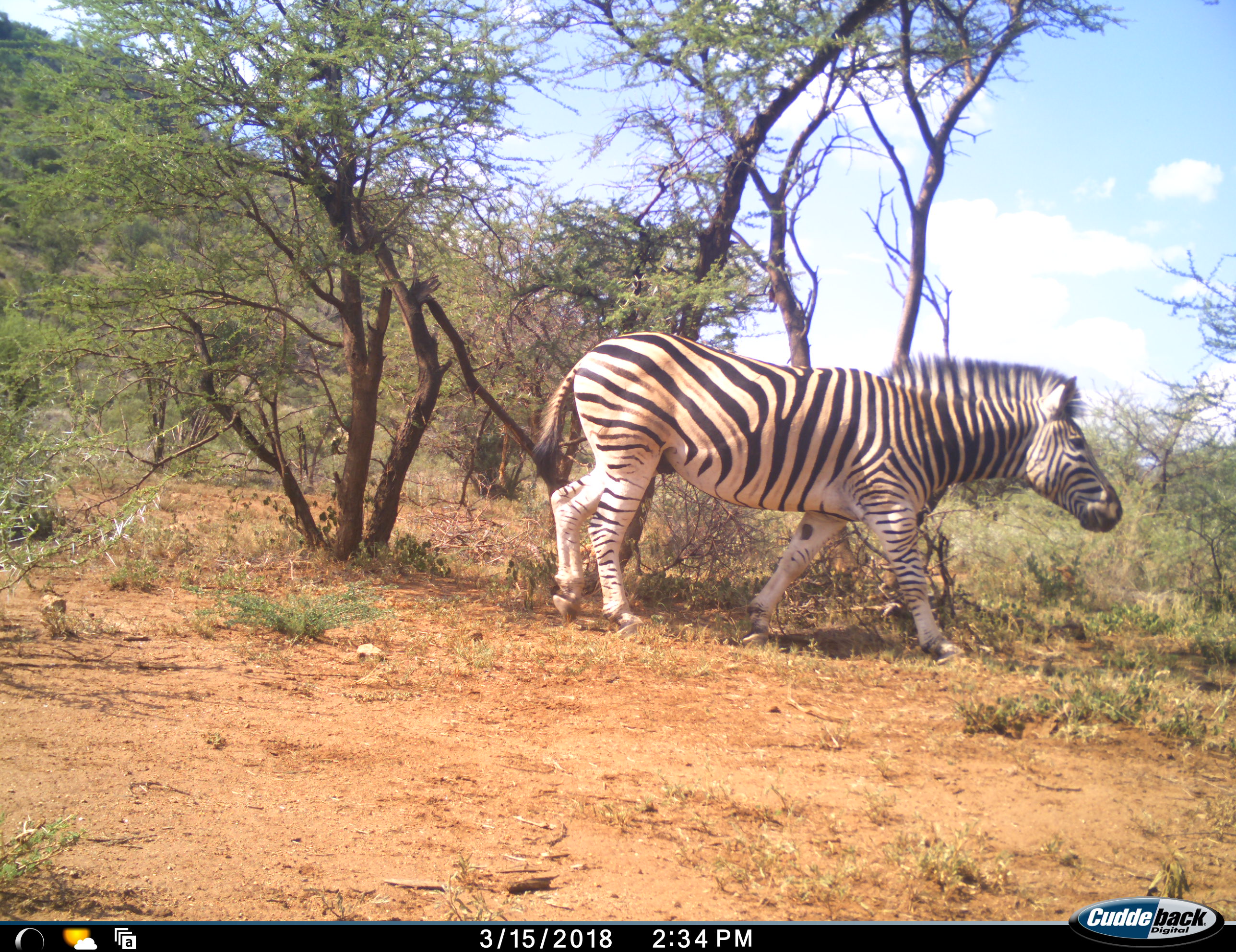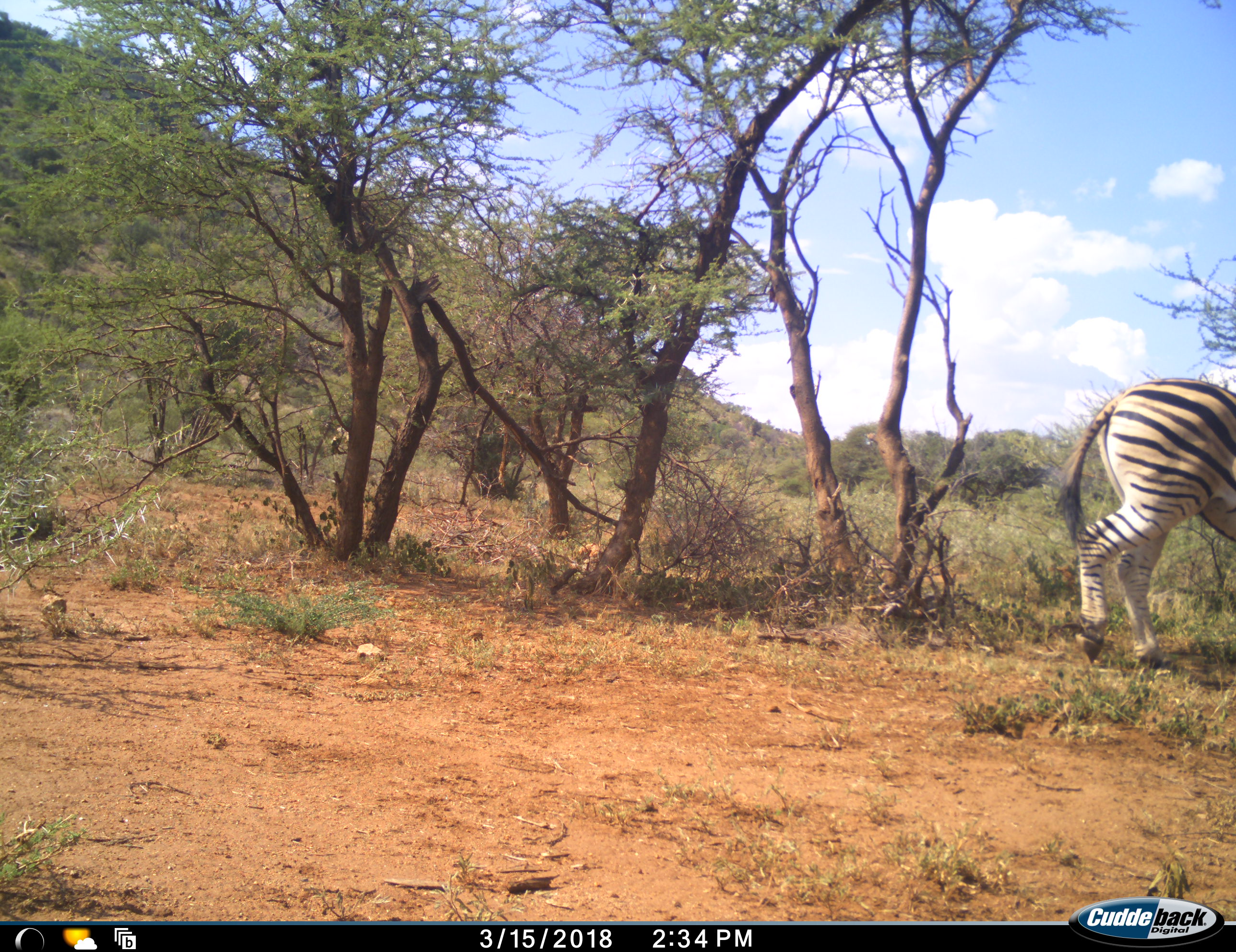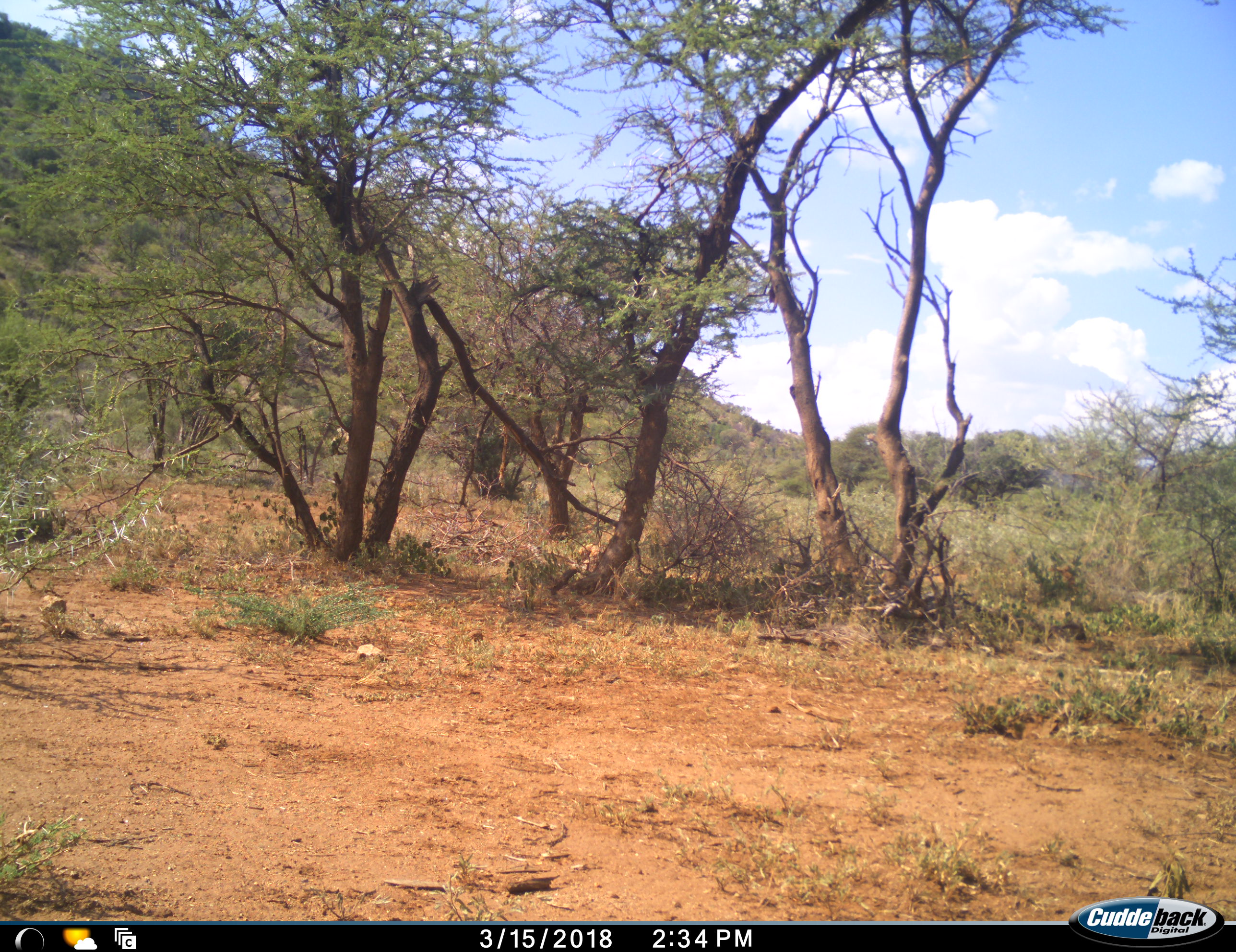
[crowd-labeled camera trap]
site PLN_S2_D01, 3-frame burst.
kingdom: Animalia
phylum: Chordata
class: Mammalia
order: Perissodactyla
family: Equidae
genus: Equus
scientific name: Equus quagga burchellii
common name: burchell's zebra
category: zebraburchells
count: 1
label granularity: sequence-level